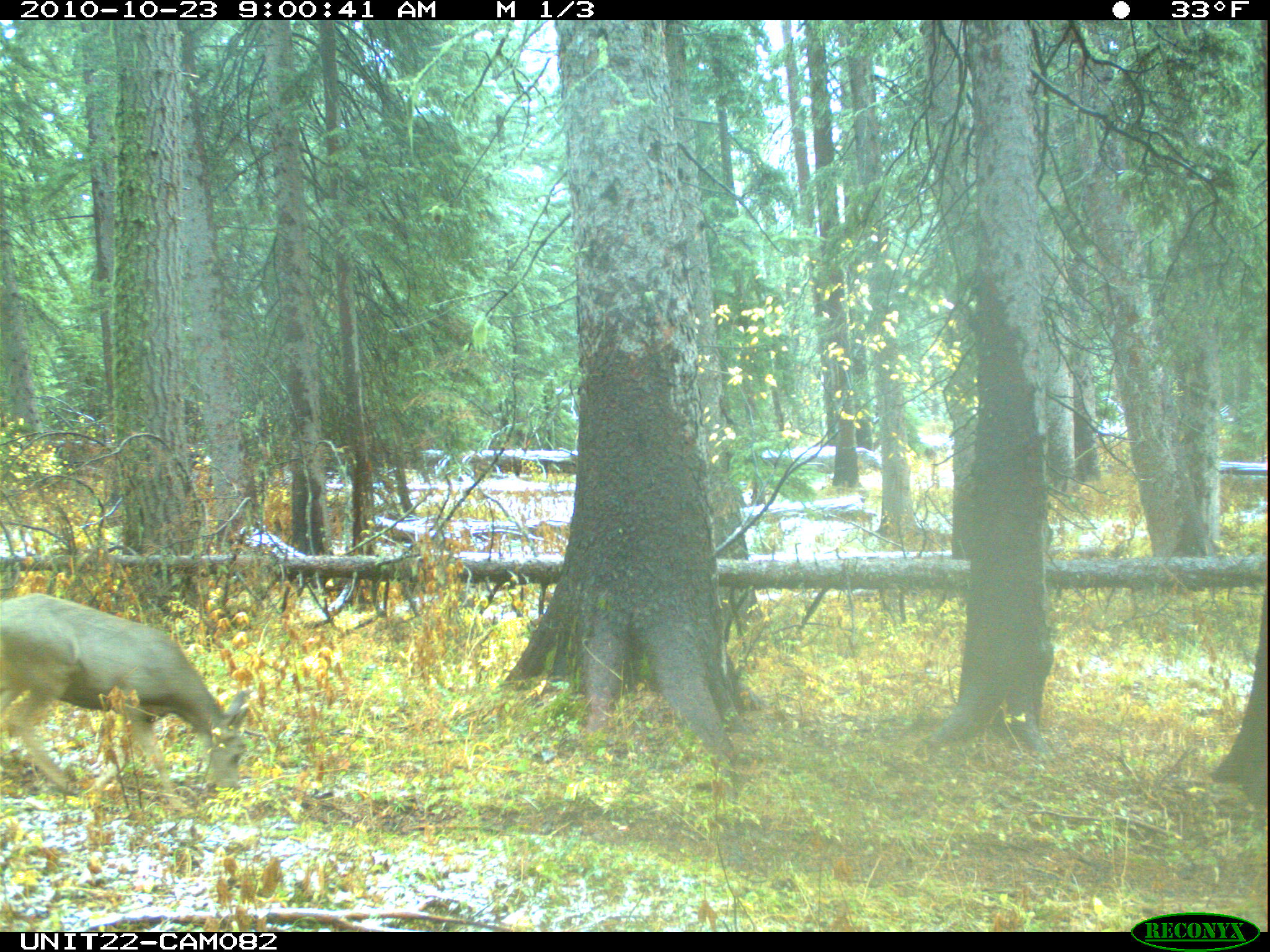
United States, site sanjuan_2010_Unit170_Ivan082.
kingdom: Animalia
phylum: Chordata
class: Mammalia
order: Artiodactyla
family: Cervidae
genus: Odocoileus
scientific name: Odocoileus hemionus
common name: mule deer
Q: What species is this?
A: Odocoileus hemionus (mule deer).